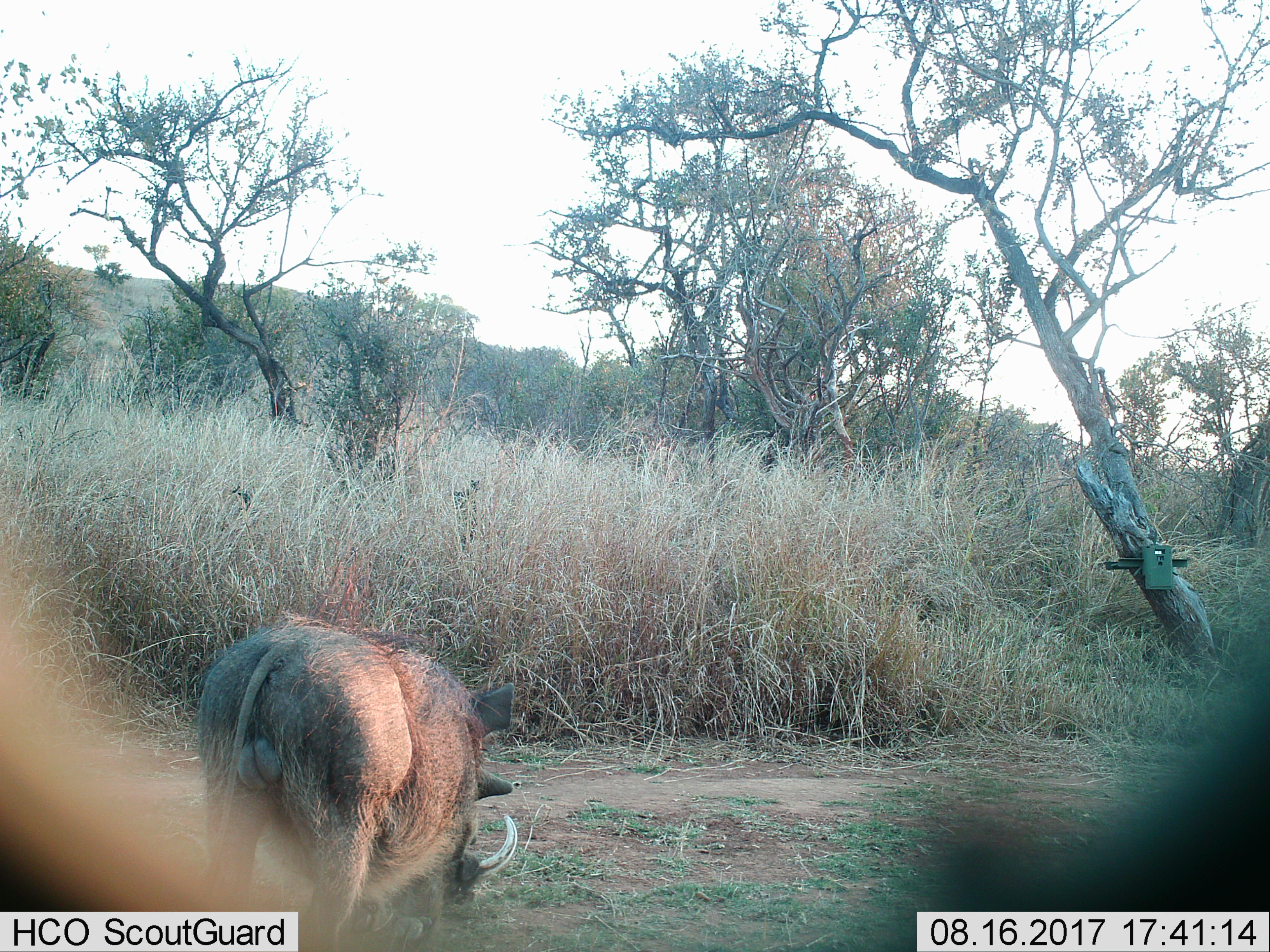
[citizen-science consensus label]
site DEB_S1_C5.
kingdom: Animalia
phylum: Chordata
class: Mammalia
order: Artiodactyla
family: Suidae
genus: Phacochoerus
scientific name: Phacochoerus africanus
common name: warthog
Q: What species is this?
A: Warthog (Phacochoerus africanus).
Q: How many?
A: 1.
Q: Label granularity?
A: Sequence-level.